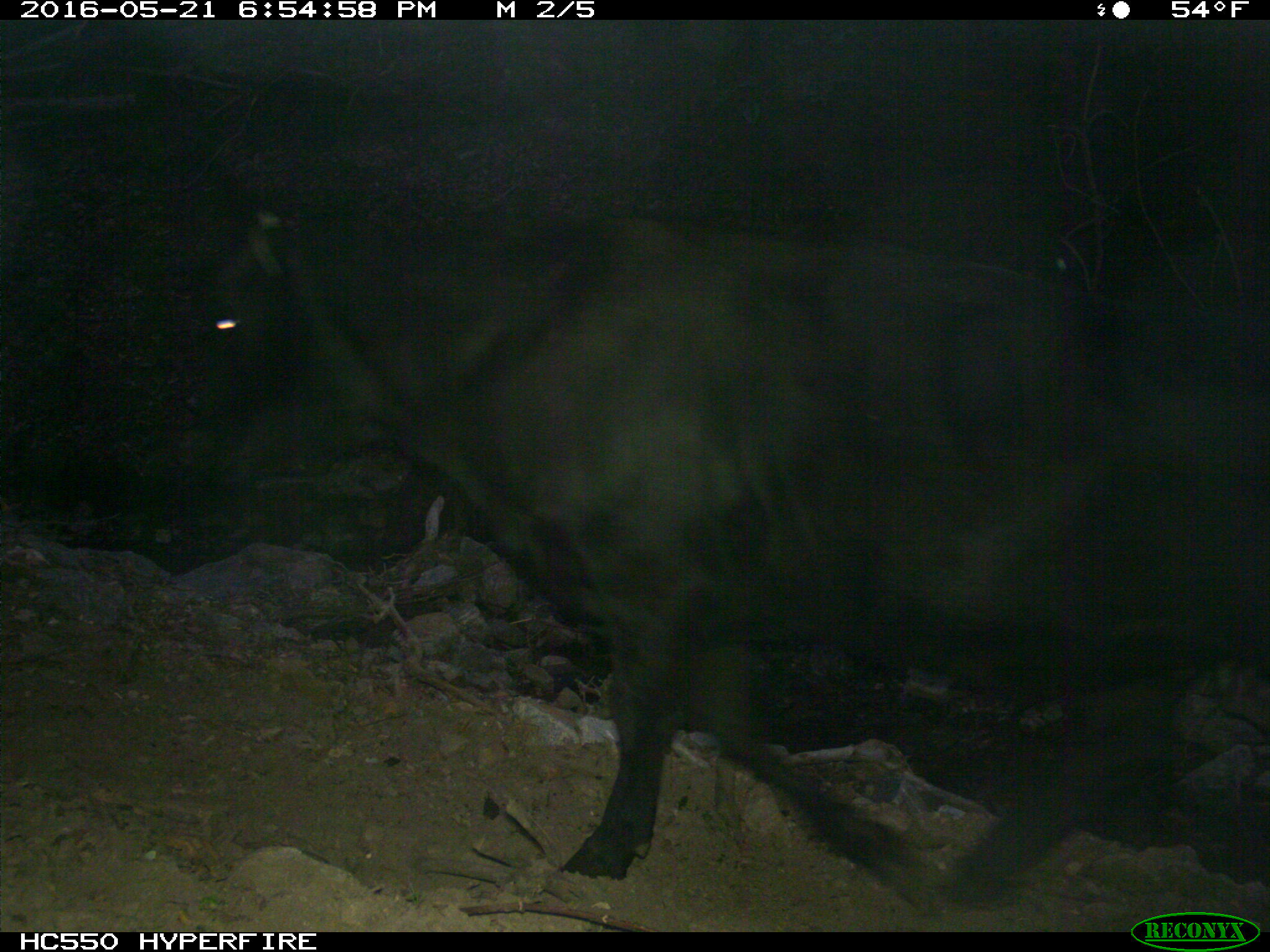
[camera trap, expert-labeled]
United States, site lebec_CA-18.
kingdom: Animalia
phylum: Chordata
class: Mammalia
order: Artiodactyla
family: Bovidae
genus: Bos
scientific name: Bos taurus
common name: domestic cow